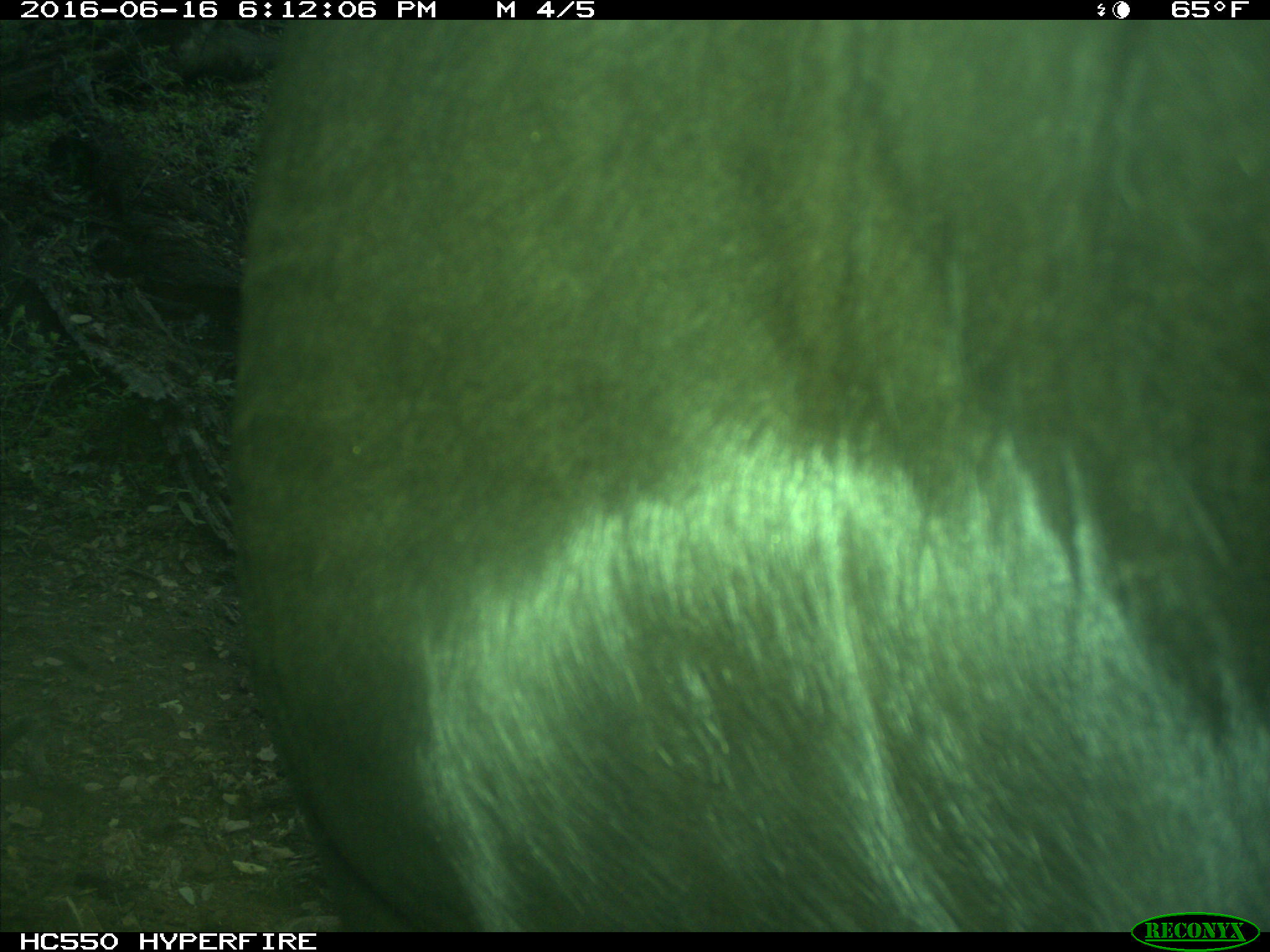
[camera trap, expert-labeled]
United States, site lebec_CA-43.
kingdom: Animalia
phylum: Chordata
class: Mammalia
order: Artiodactyla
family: Bovidae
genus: Bos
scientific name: Bos taurus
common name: domestic cow